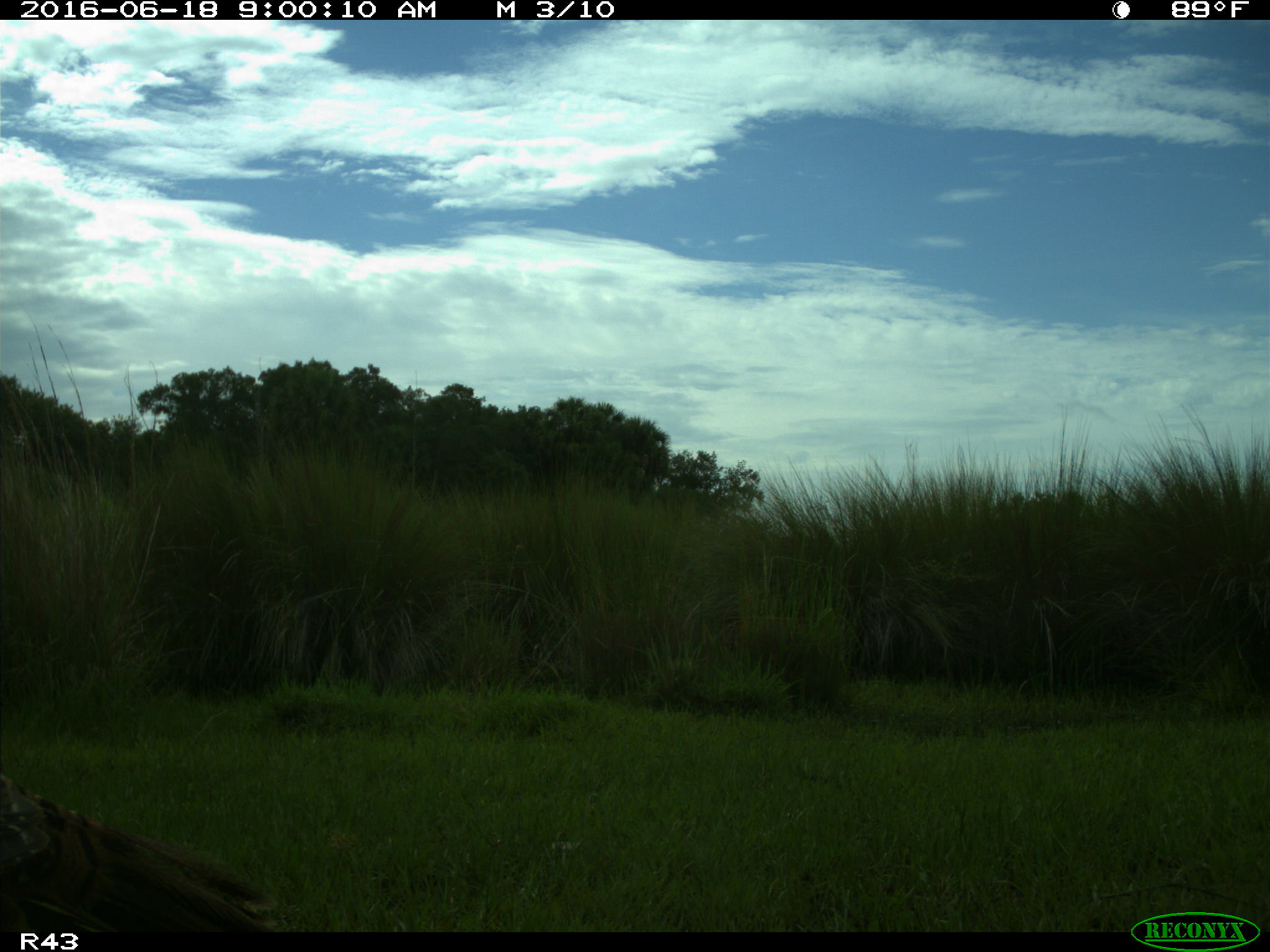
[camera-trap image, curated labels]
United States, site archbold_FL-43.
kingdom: Animalia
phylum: Chordata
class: Aves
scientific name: Aves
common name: birds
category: unidentified bird